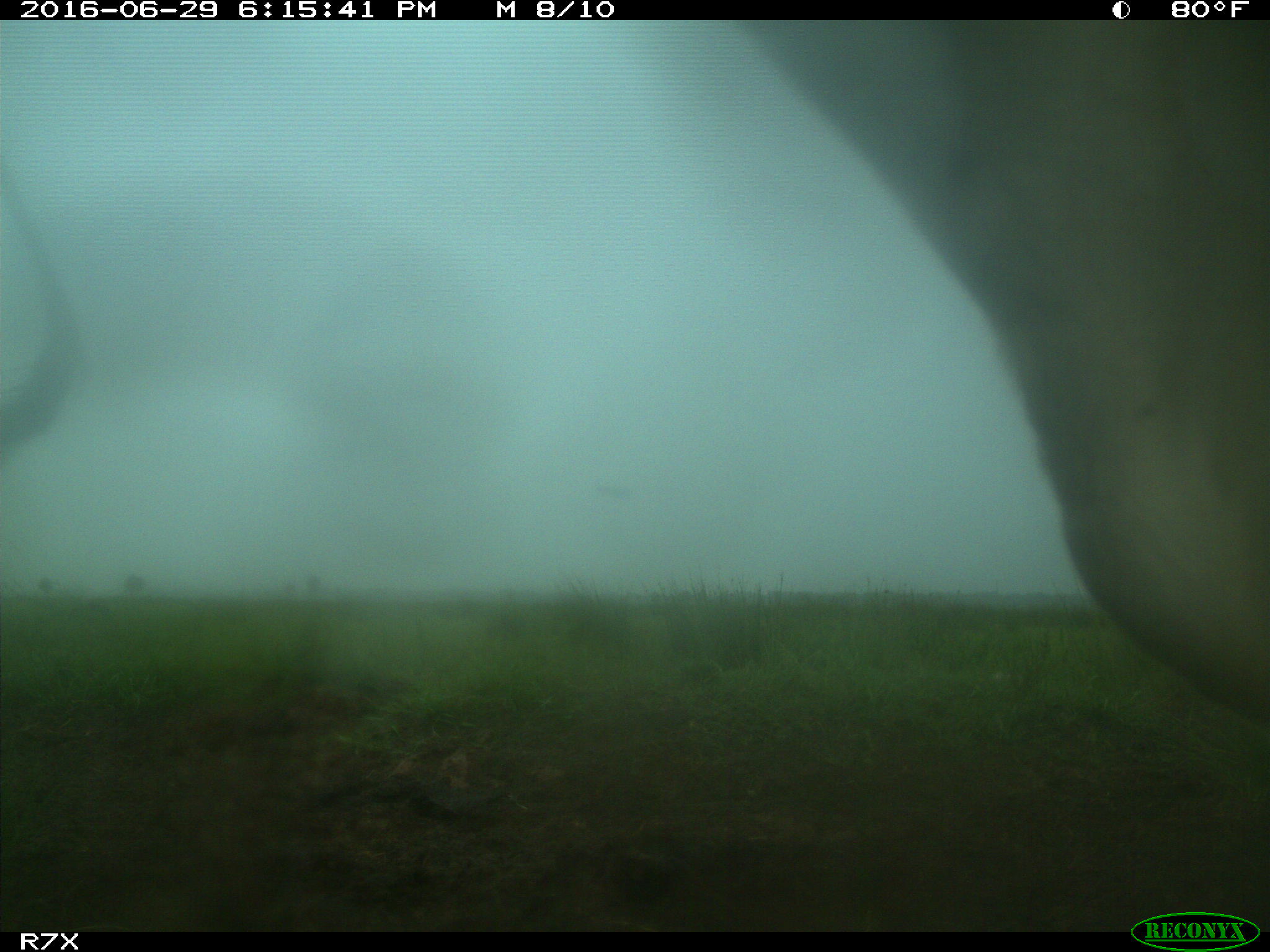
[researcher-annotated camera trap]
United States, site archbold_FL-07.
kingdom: Animalia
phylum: Chordata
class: Mammalia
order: Artiodactyla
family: Bovidae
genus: Bos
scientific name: Bos taurus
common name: domestic cow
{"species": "Bos taurus (domestic cow)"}